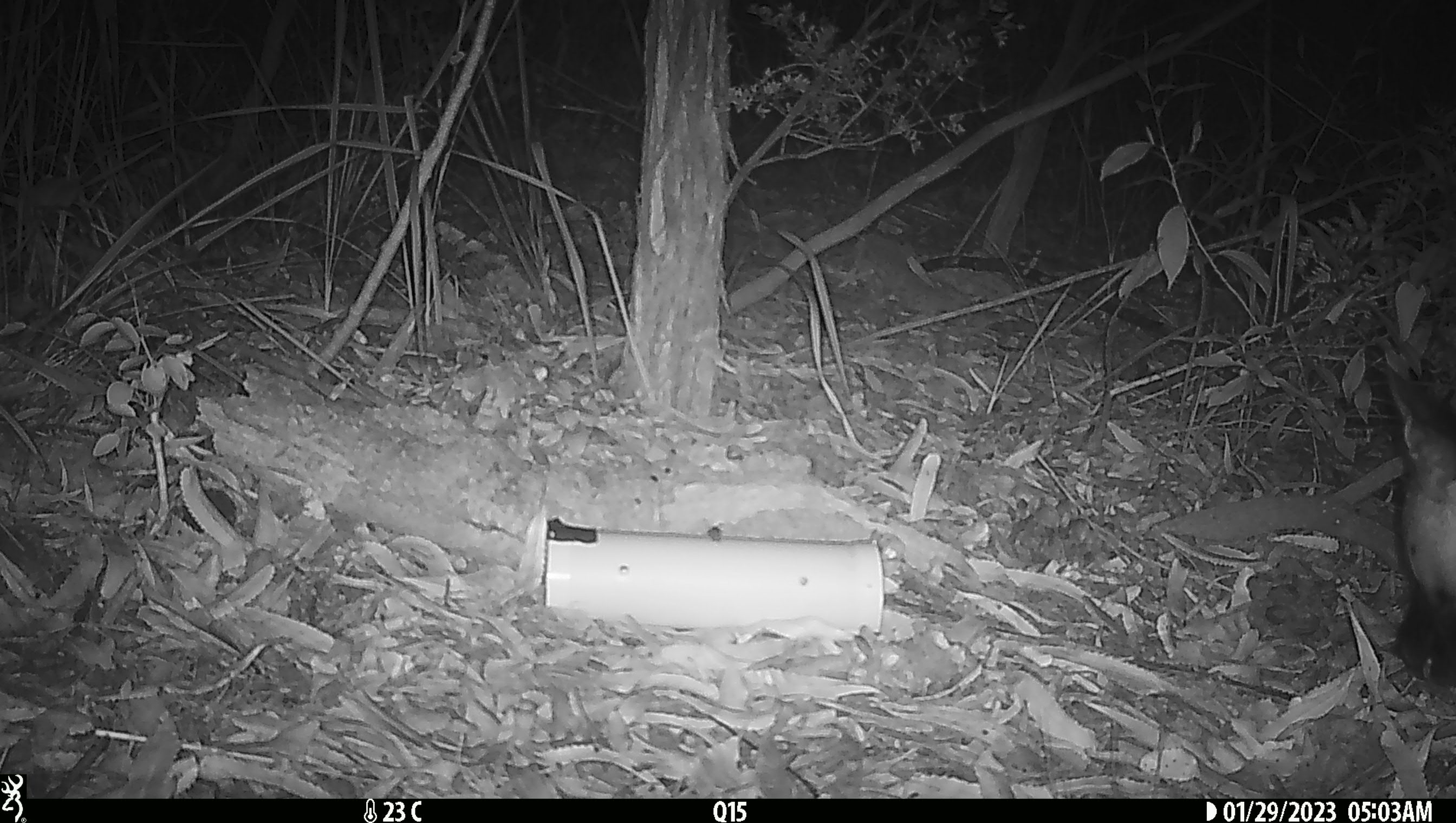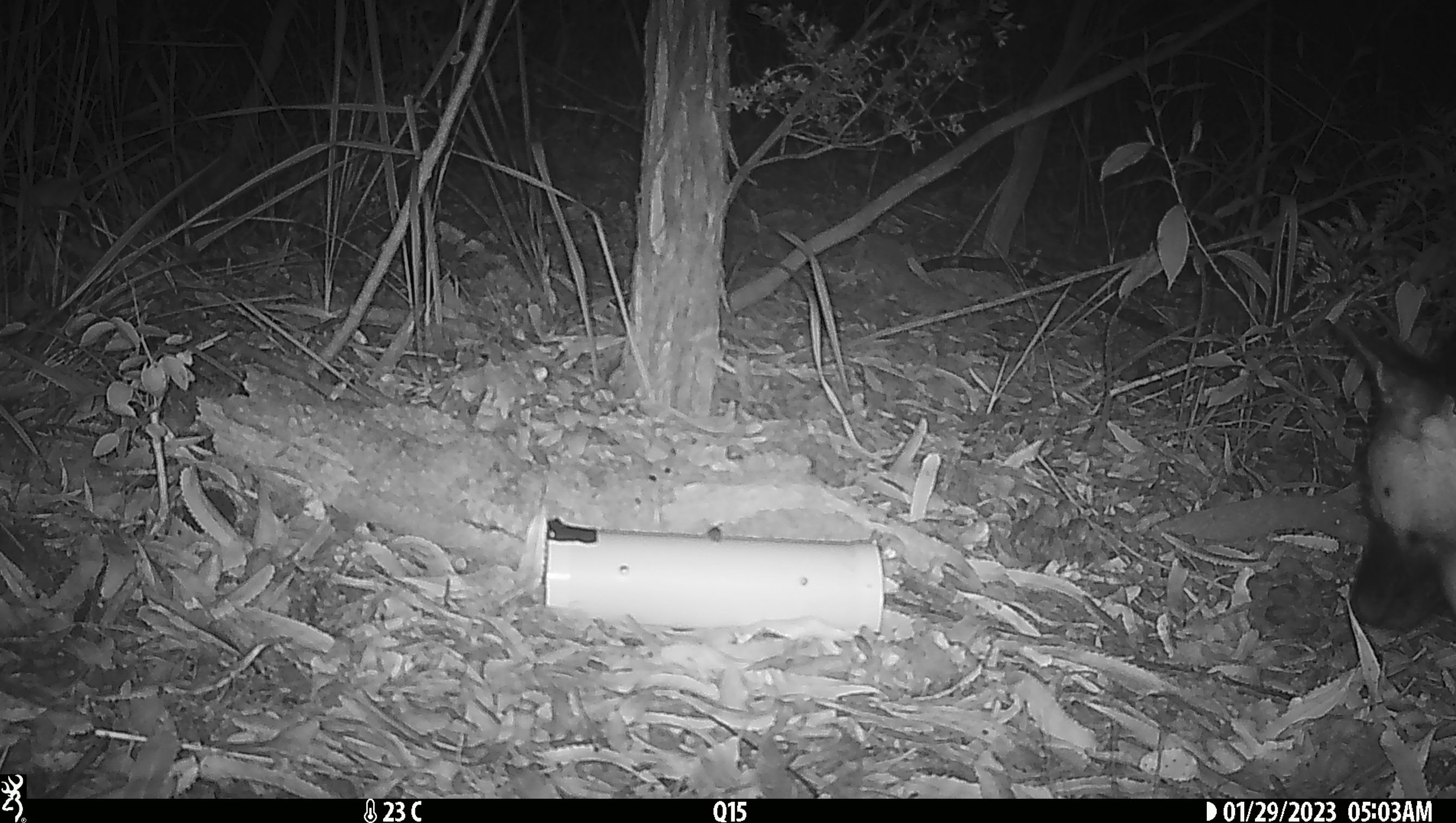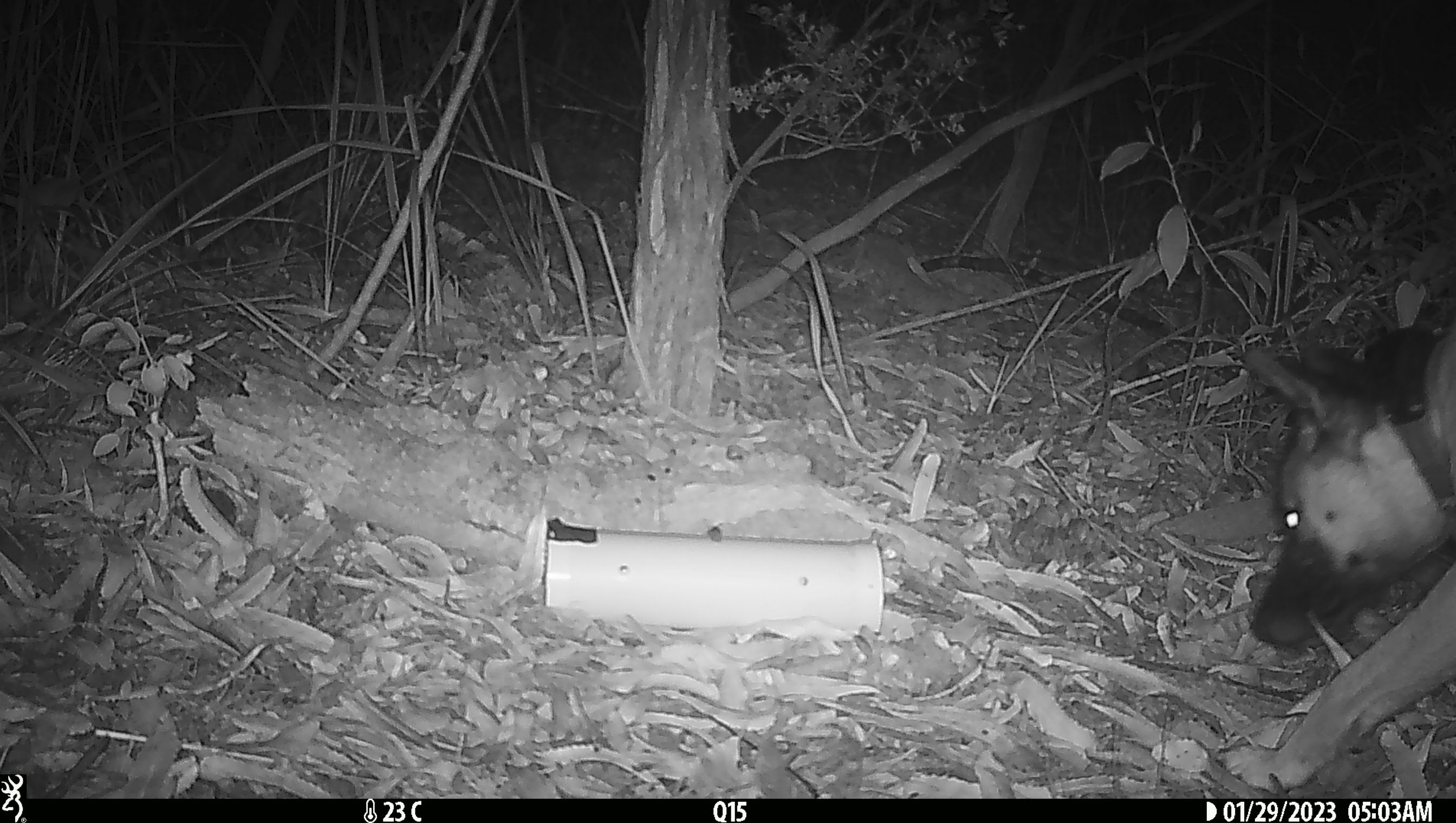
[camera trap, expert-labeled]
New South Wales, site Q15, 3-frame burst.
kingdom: Animalia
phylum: Chordata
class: Mammalia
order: Carnivora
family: Canidae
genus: Canis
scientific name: Canis familiaris dingo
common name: dingo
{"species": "dingo (Canis familiaris dingo)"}